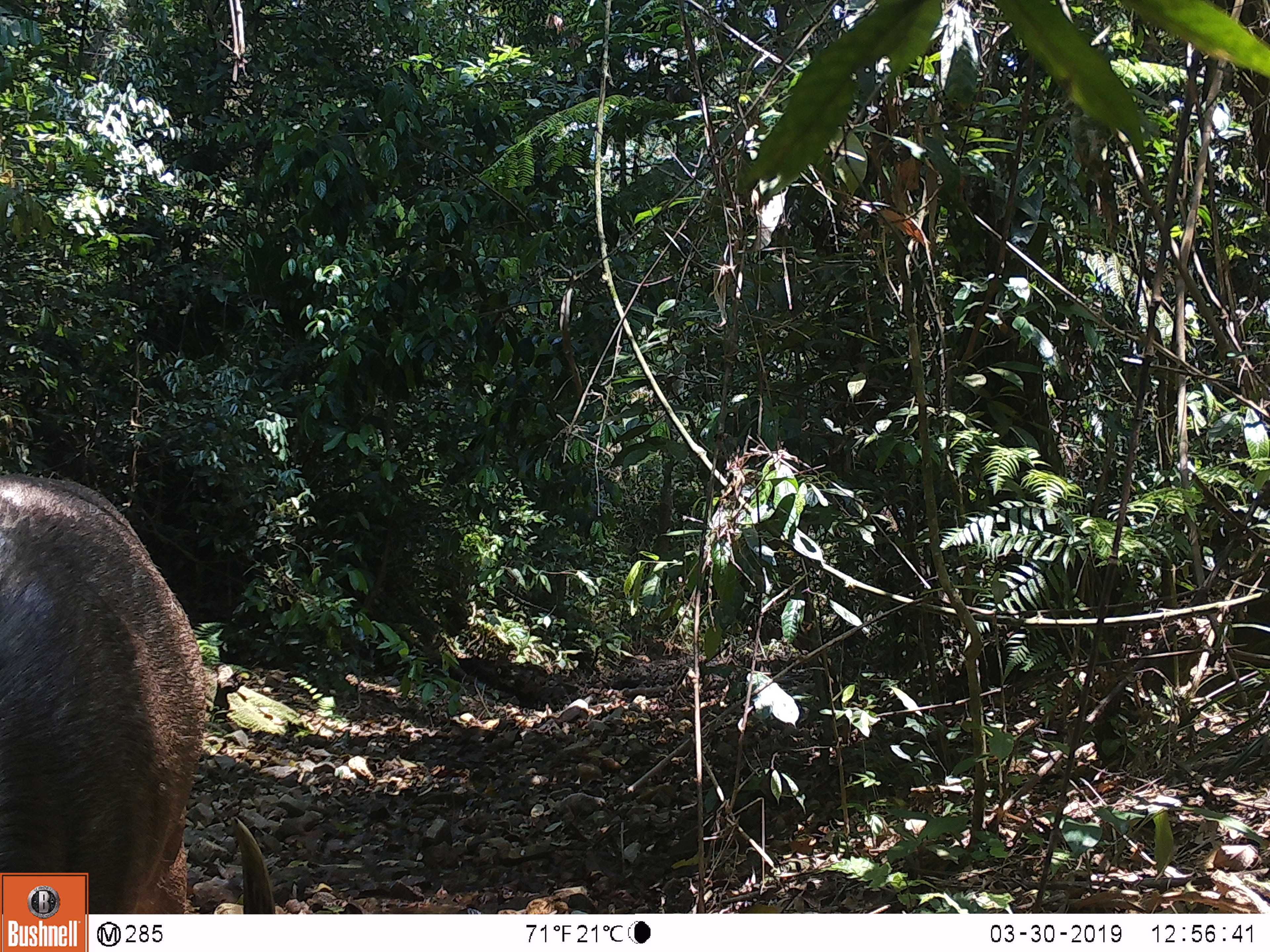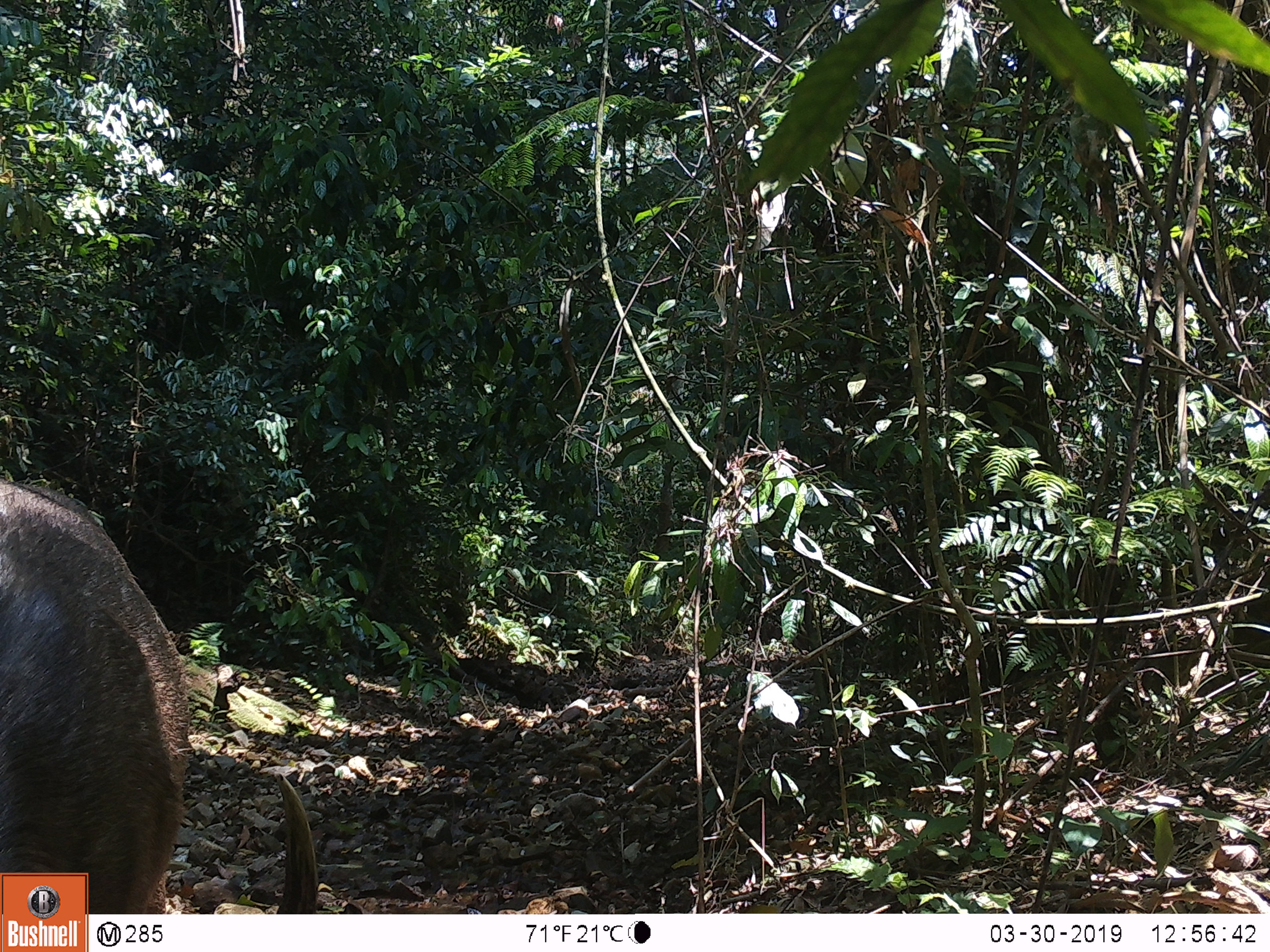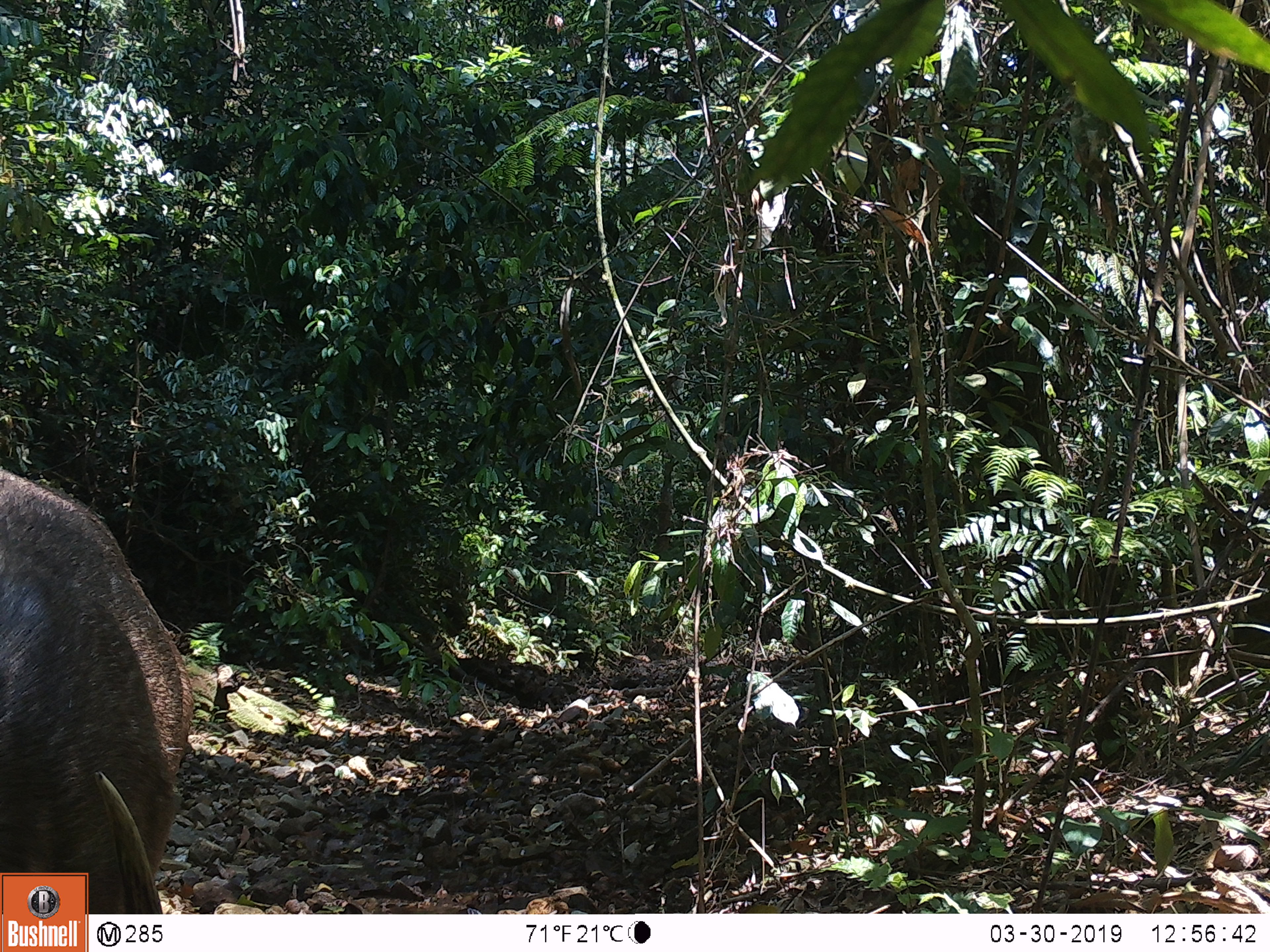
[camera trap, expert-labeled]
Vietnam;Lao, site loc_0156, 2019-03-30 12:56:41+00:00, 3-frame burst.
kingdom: Animalia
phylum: Chordata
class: Mammalia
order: Artiodactyla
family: Cervidae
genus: Rusa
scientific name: Rusa unicolor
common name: sambar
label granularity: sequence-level